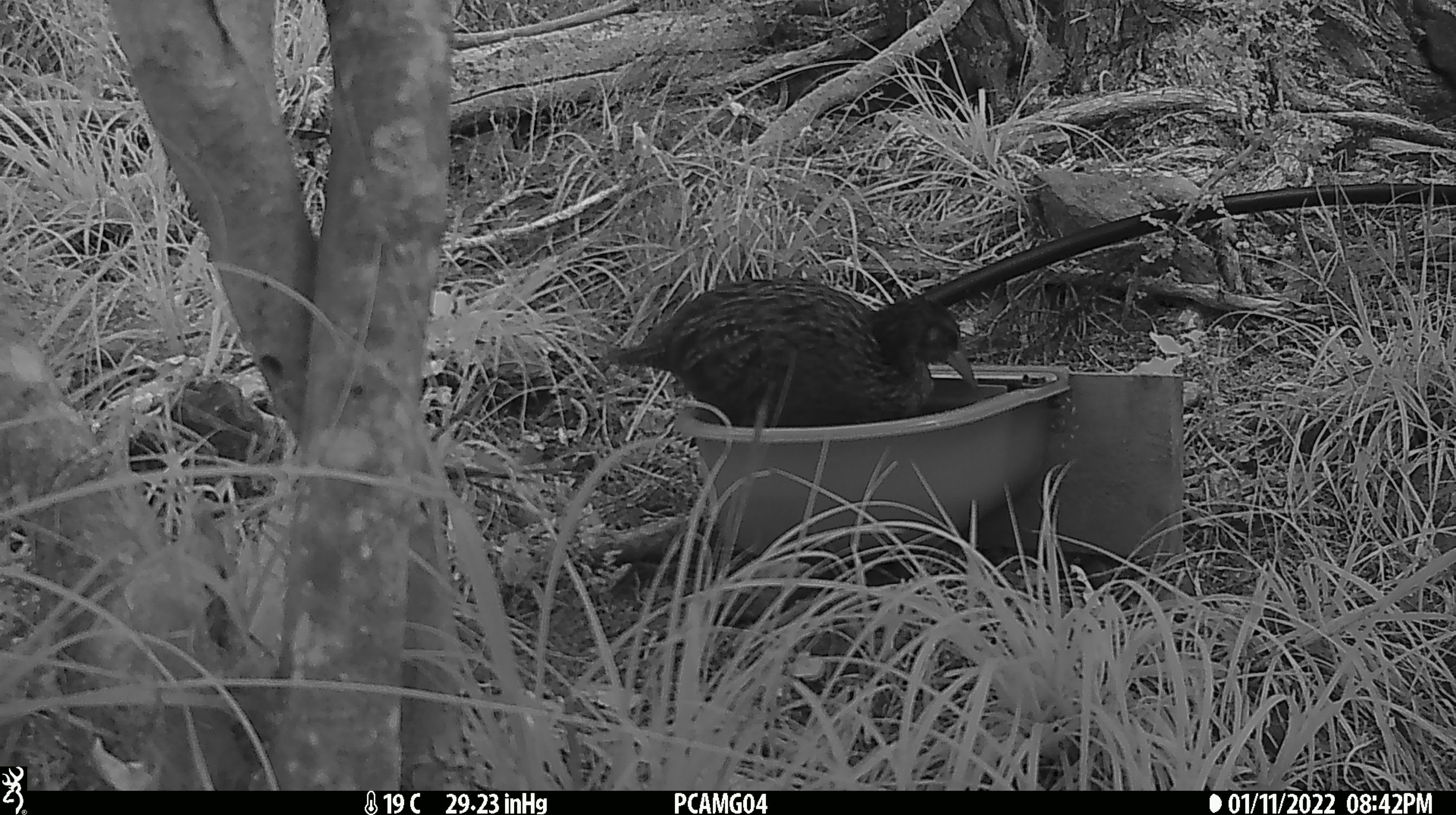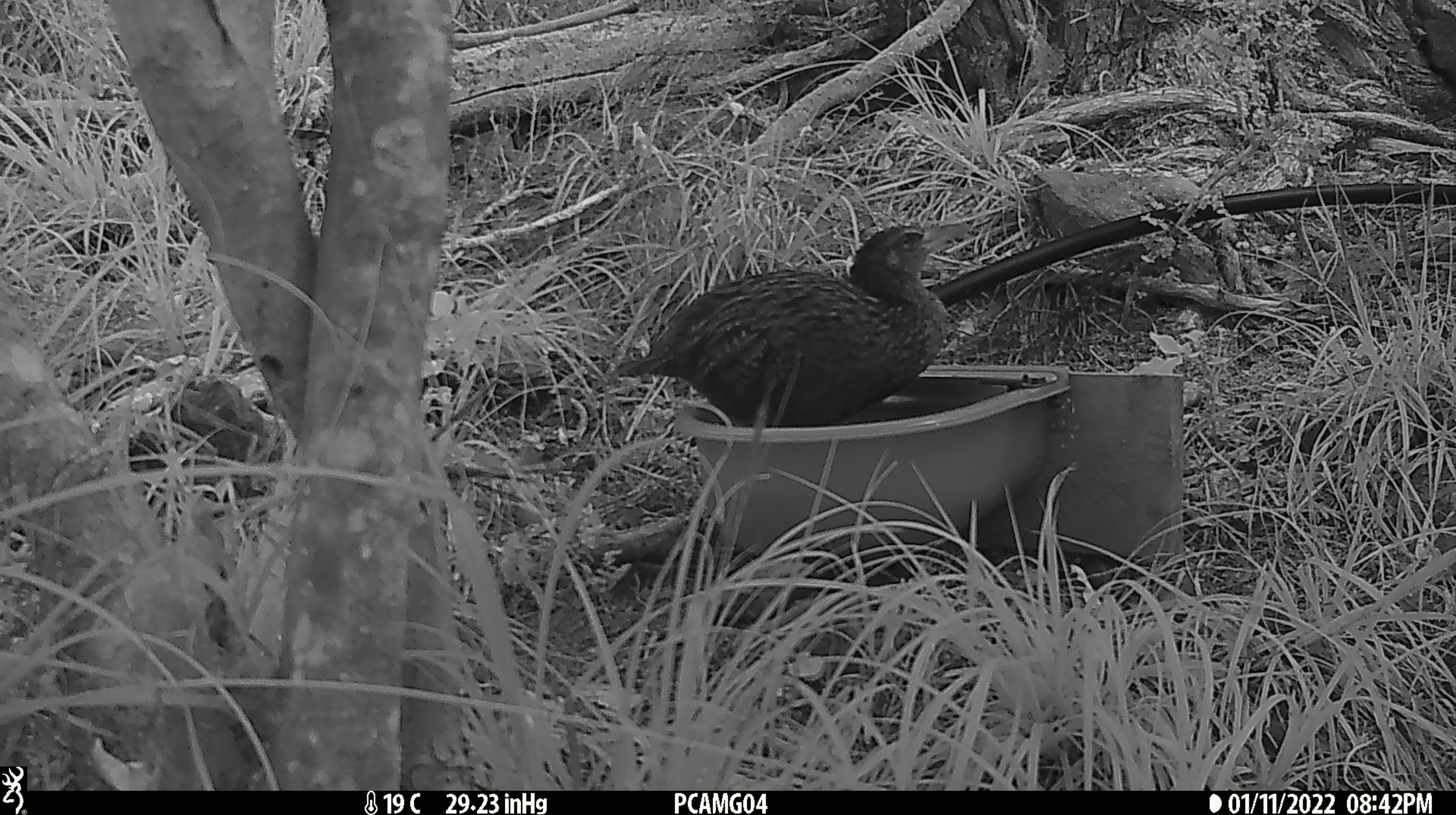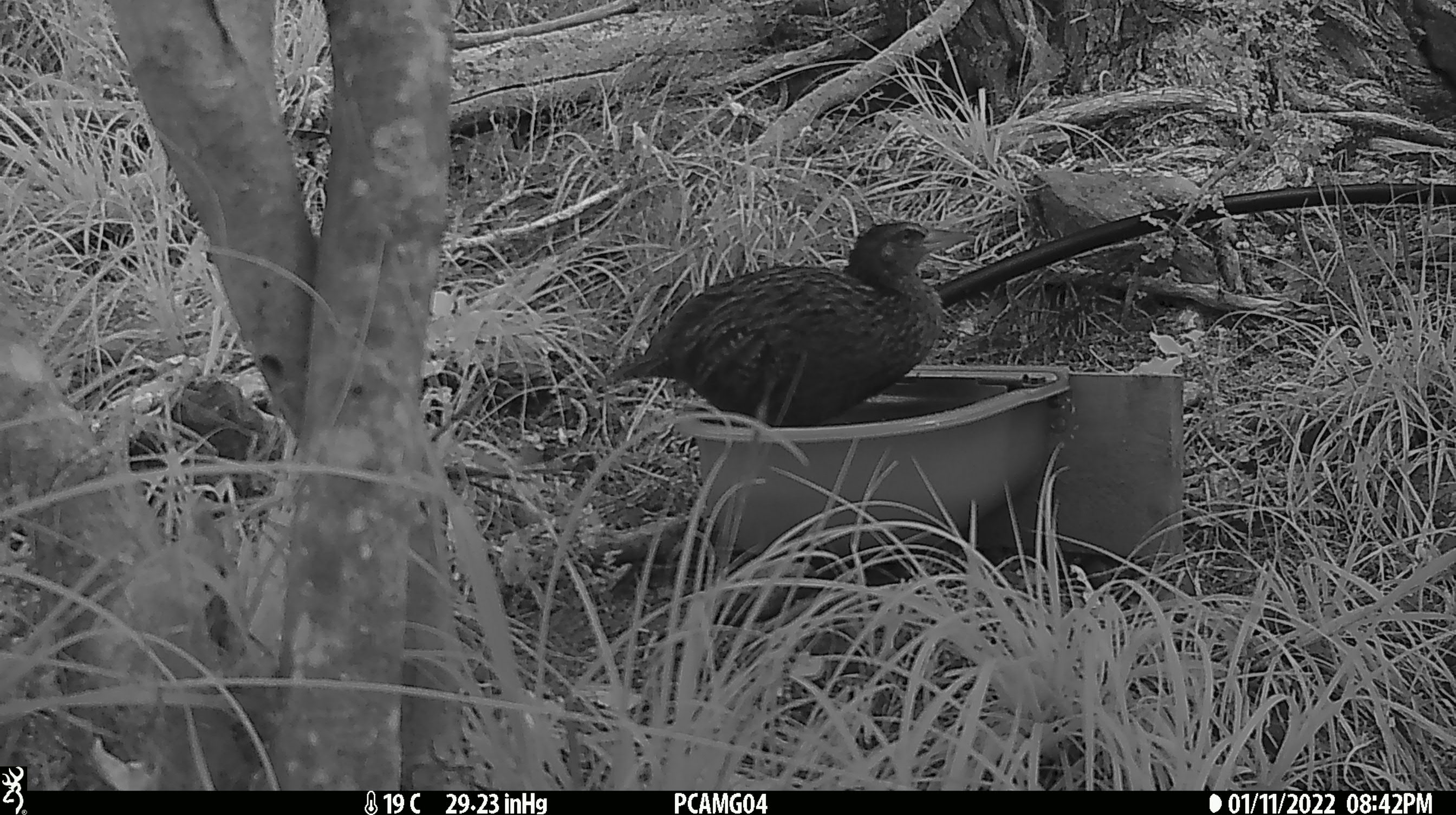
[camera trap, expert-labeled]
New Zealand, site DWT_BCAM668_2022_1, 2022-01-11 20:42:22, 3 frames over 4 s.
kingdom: Animalia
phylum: Chordata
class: Aves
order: Gruiformes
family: Rallidae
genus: Gallirallus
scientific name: Gallirallus australis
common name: weka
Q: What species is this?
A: Weka (Gallirallus australis).